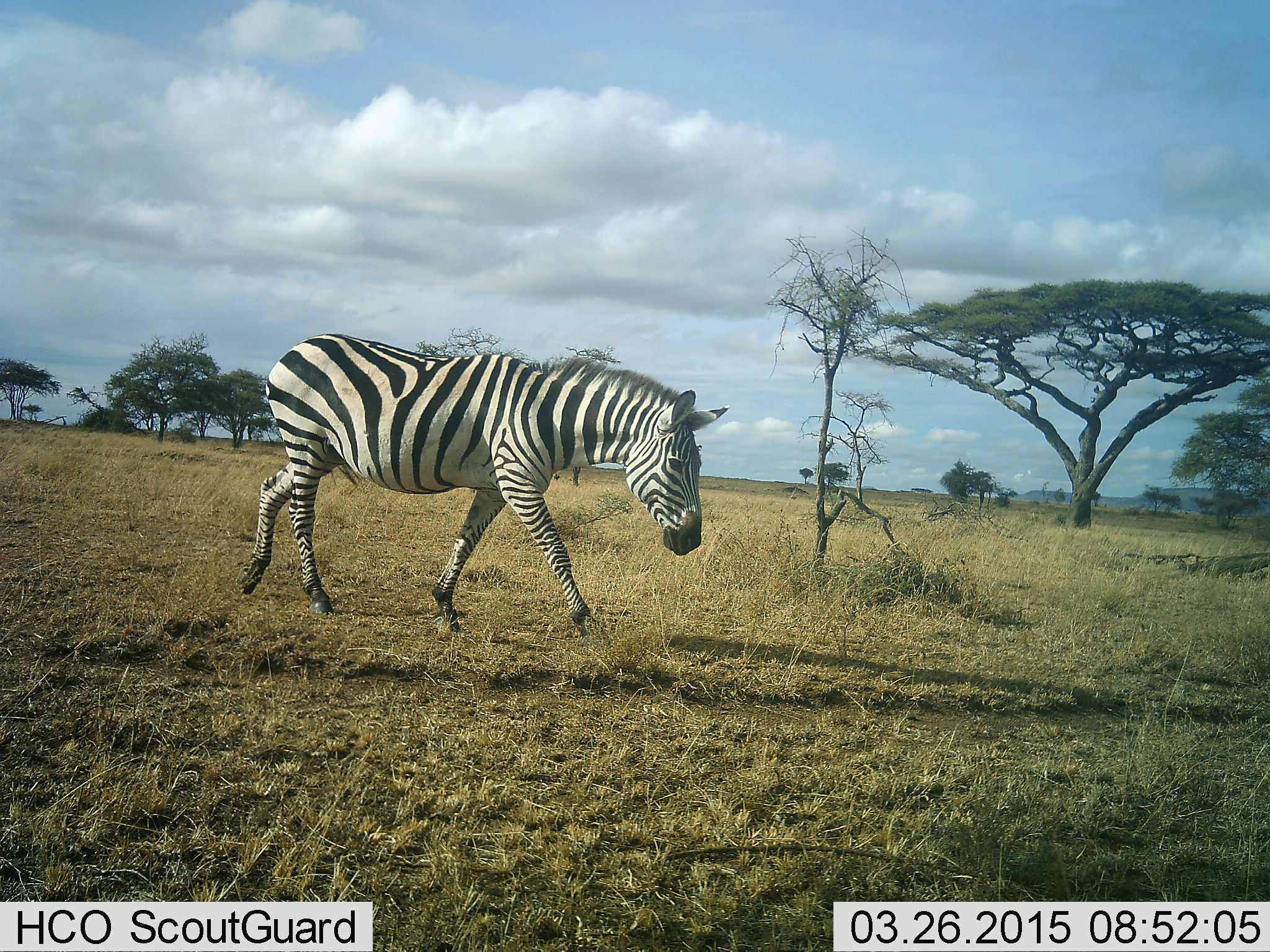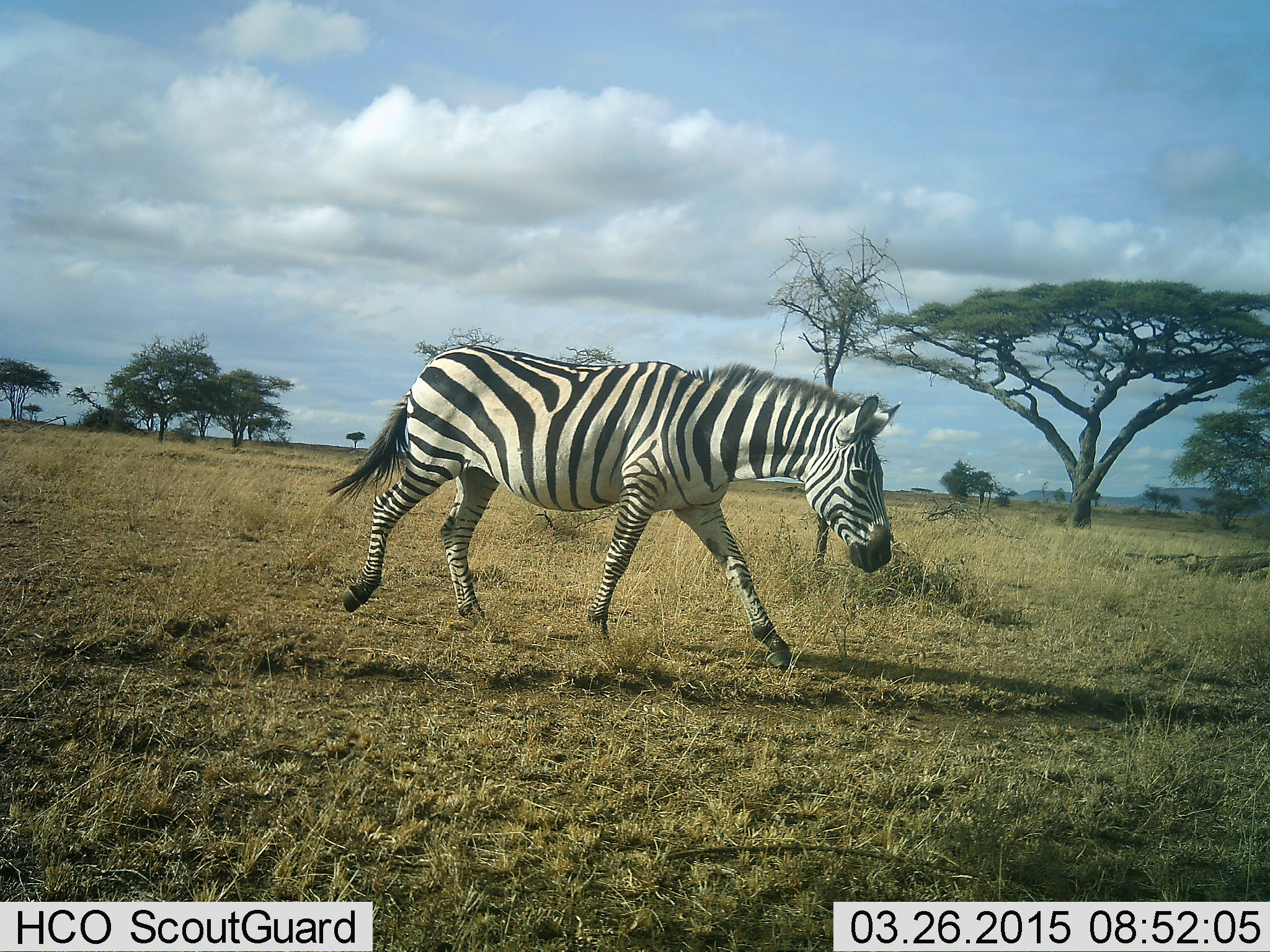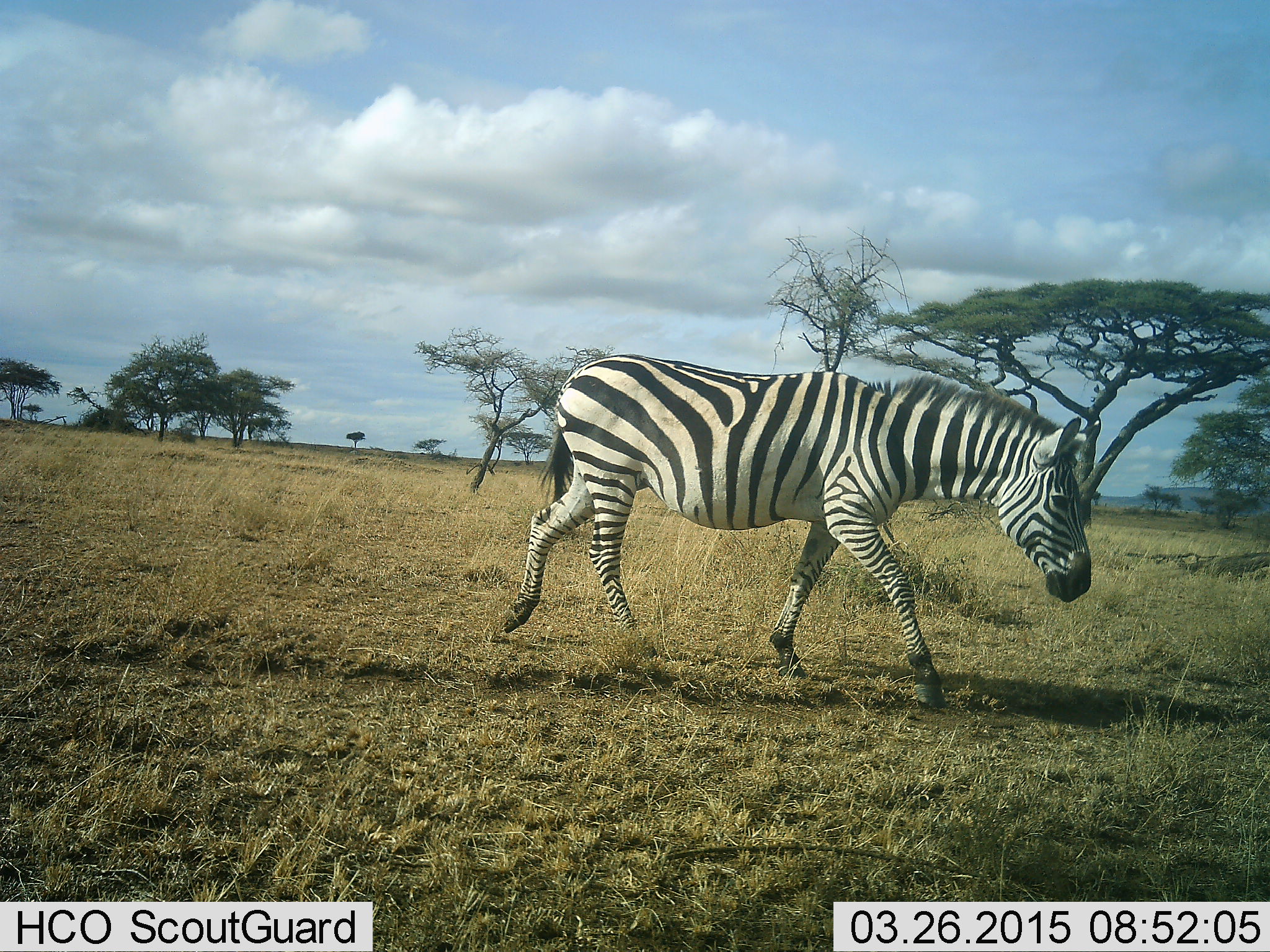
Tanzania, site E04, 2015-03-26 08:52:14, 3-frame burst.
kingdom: Animalia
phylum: Chordata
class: Mammalia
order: Perissodactyla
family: Equidae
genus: Equus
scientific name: Equus quagga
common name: plains zebra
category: zebra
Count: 1.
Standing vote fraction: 10%.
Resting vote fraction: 0%.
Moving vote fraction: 90%.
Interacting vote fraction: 0%.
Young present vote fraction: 0%.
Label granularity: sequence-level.